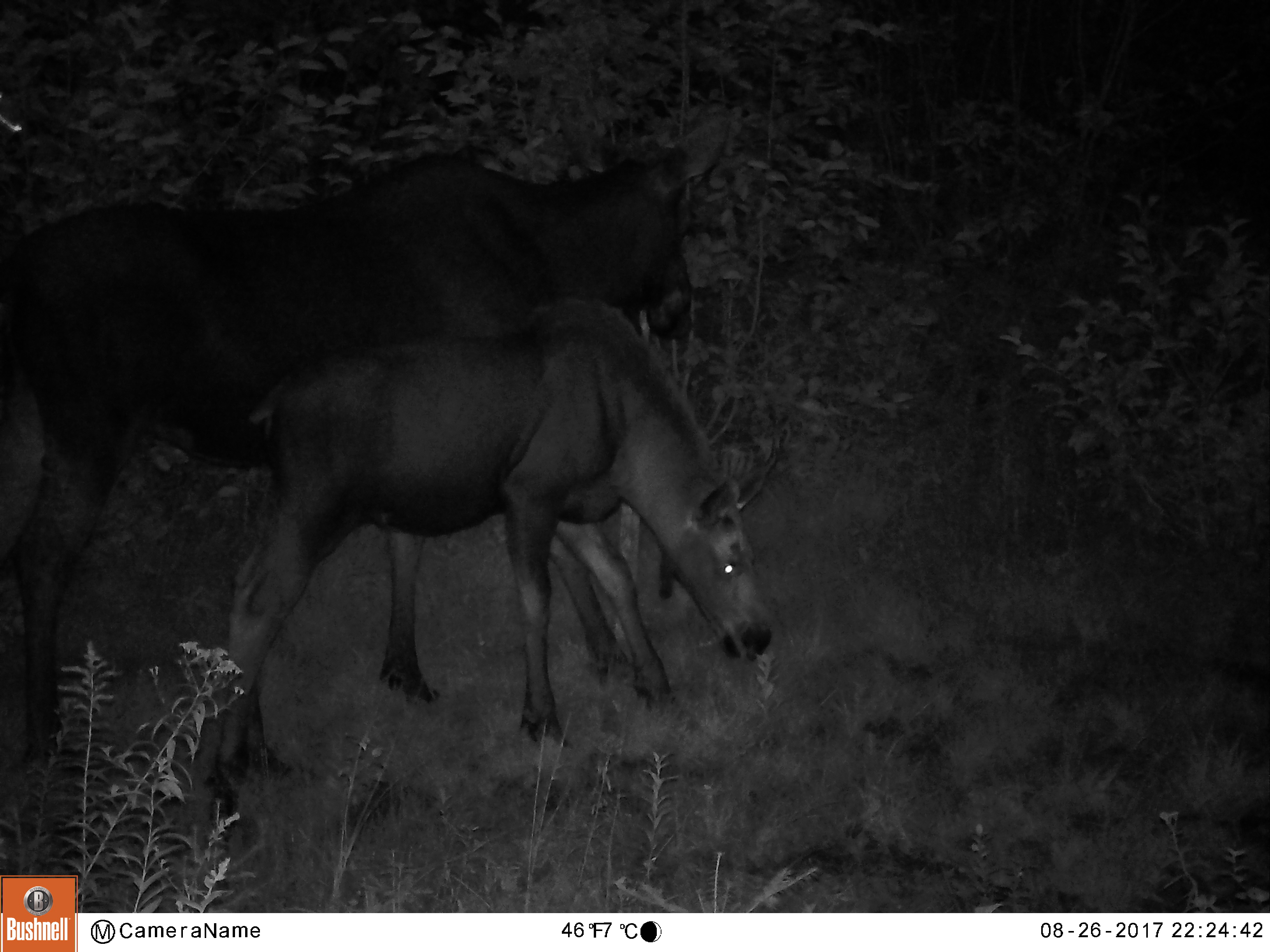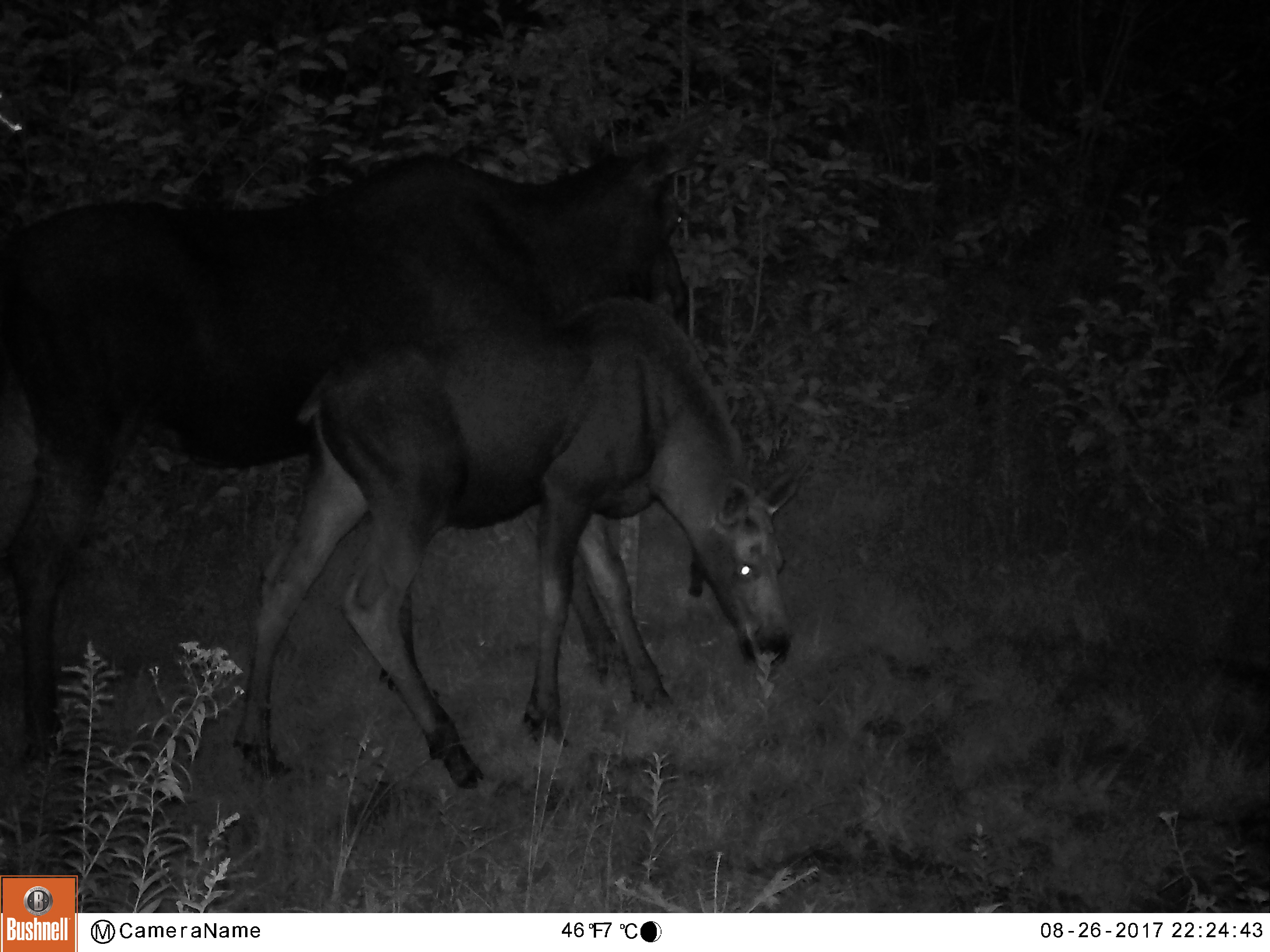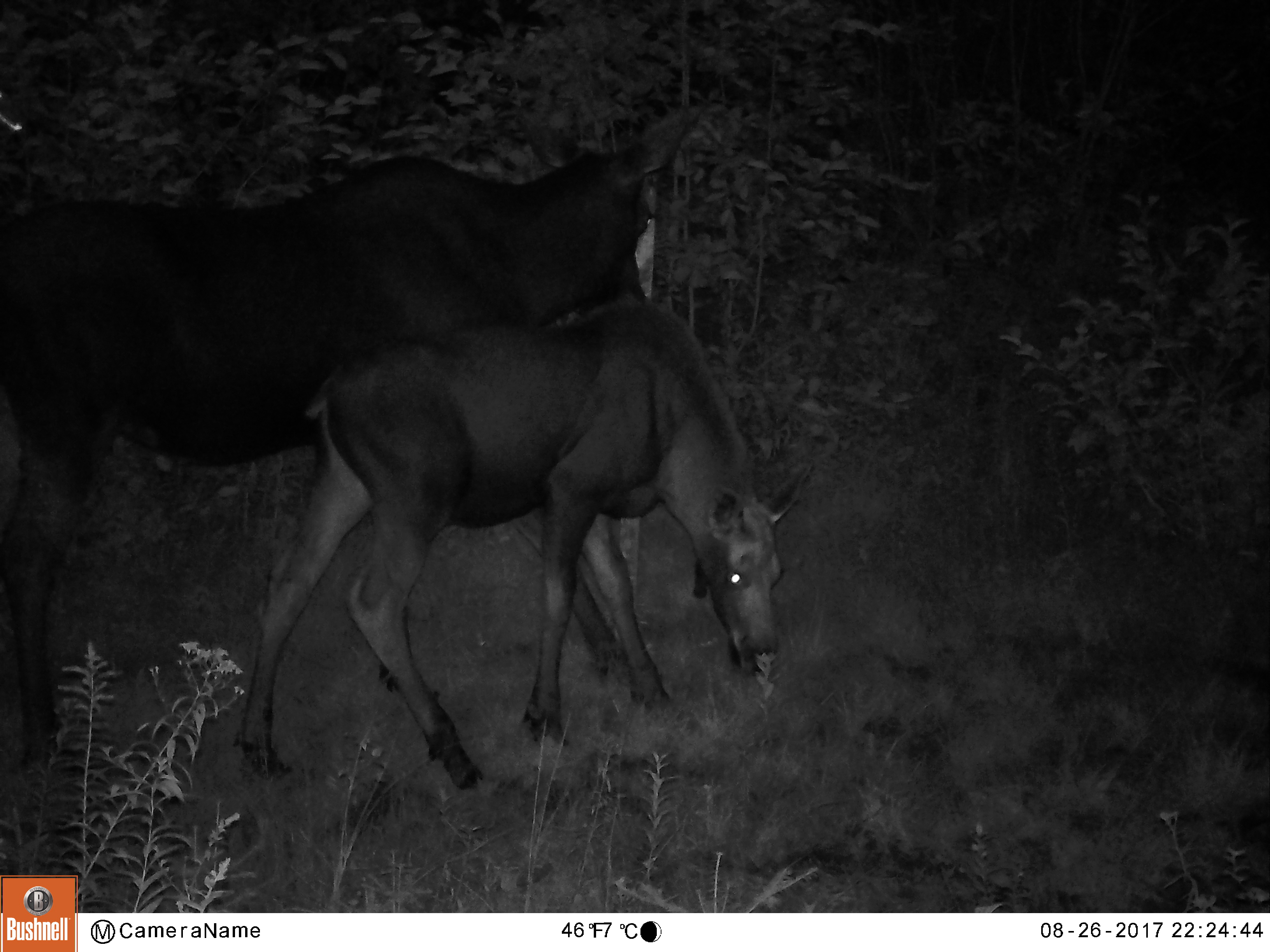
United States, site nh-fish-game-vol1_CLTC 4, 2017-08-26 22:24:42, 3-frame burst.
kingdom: Animalia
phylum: Chordata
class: Mammalia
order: Artiodactyla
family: Cervidae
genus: Alces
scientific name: Alces alces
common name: moose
Moose (Alces alces).